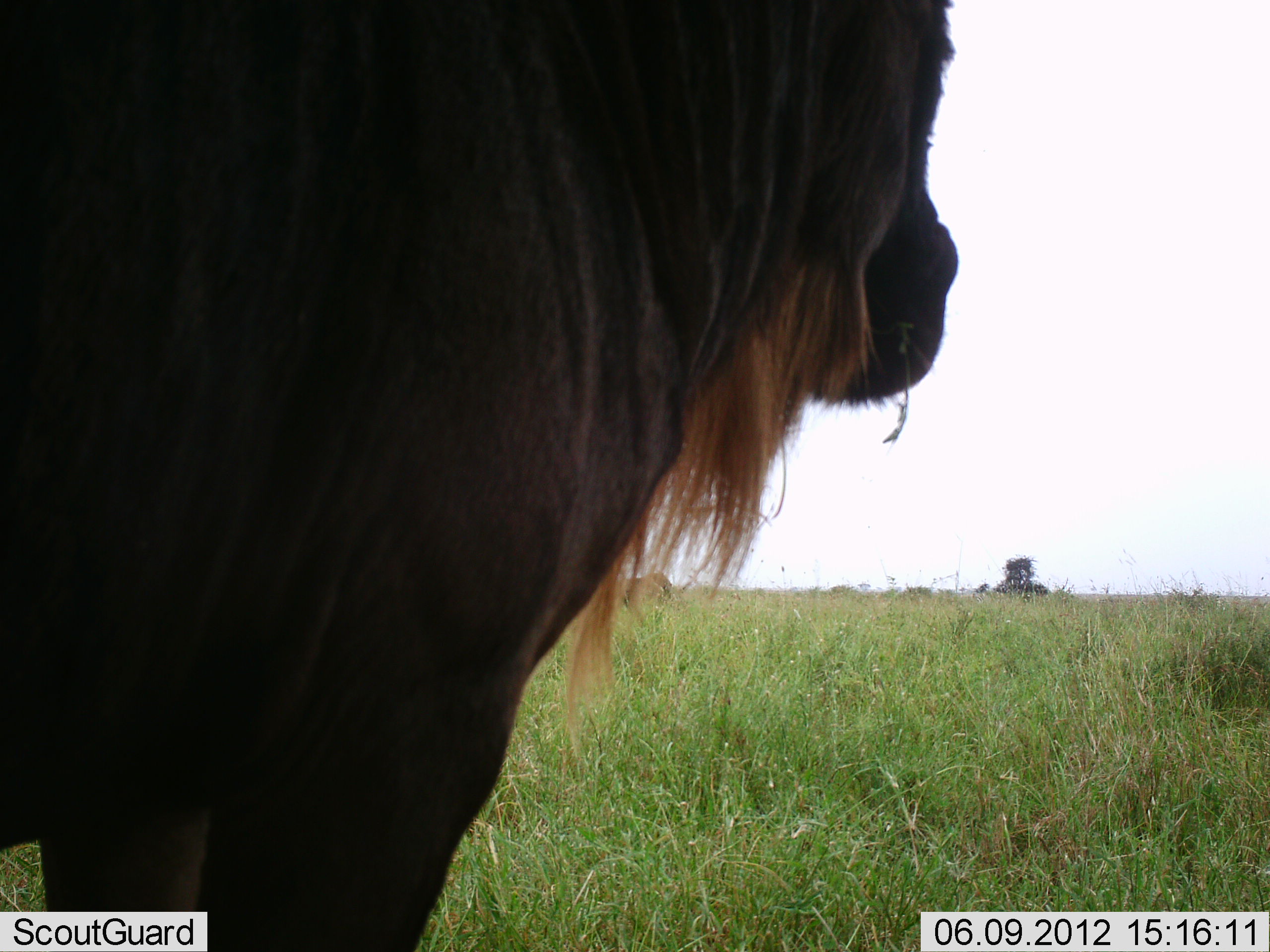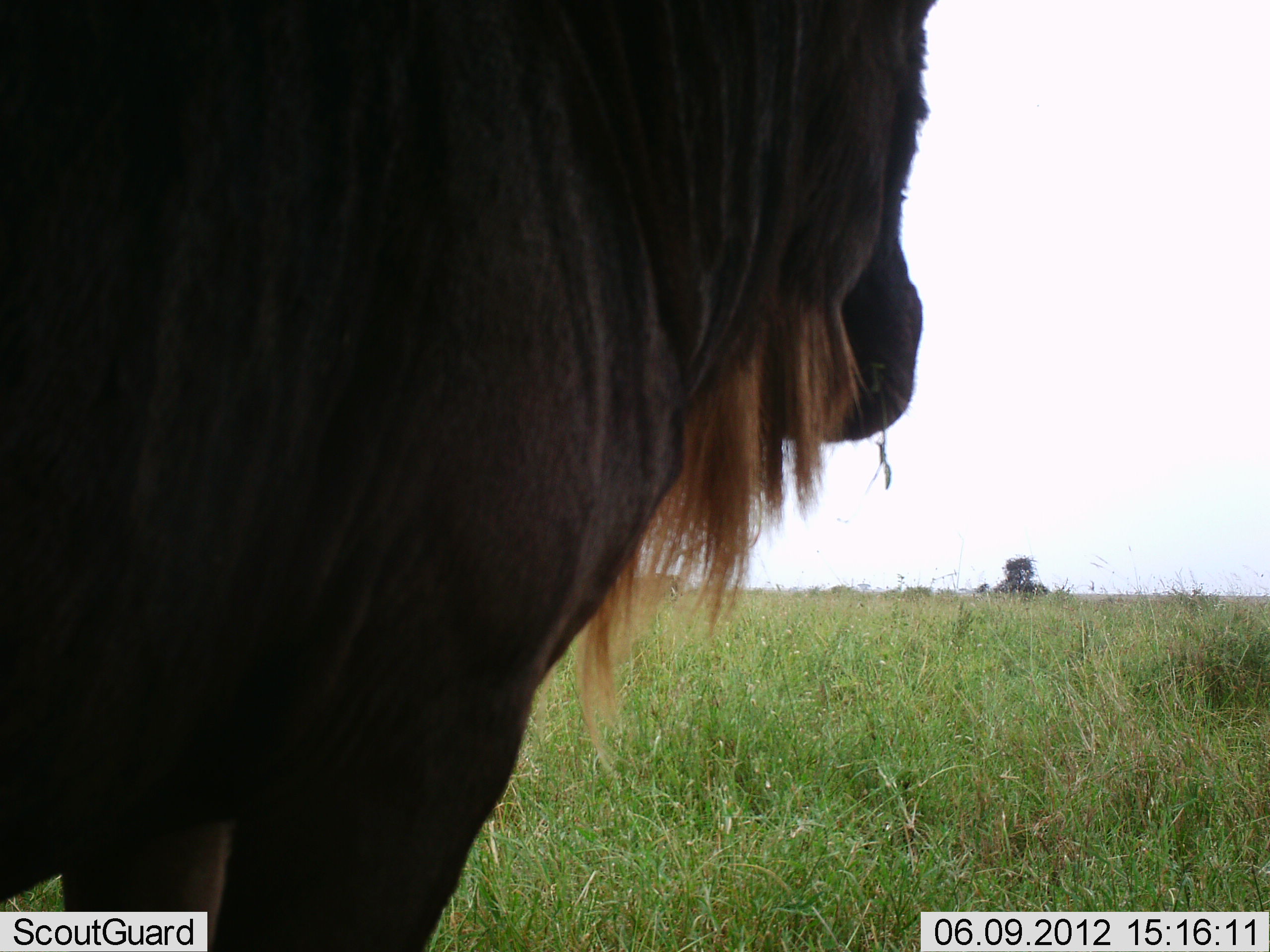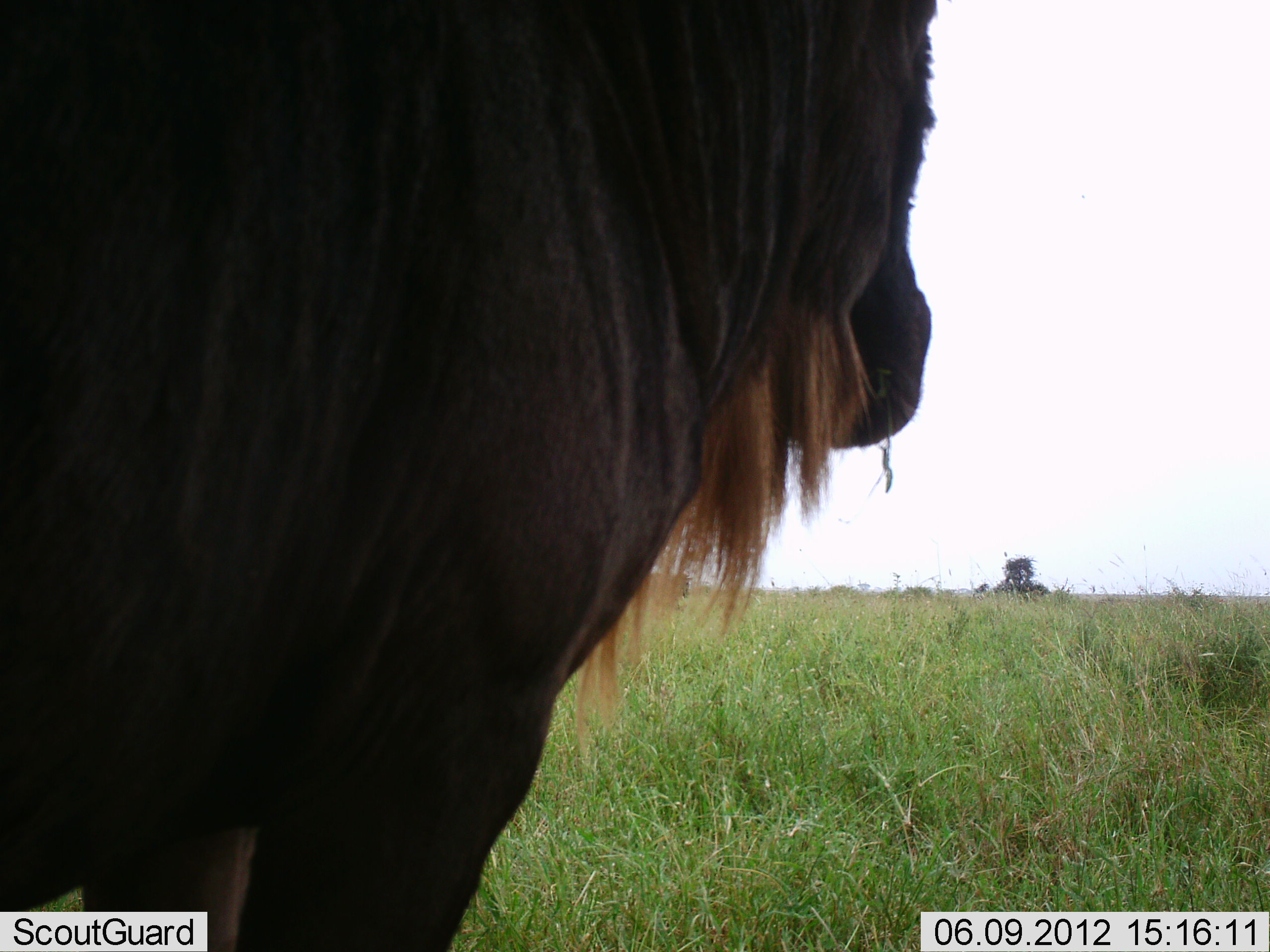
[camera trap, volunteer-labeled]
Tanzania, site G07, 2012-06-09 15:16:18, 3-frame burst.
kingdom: Animalia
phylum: Chordata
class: Mammalia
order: Artiodactyla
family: Bovidae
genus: Connochaetes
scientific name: Connochaetes taurinus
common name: blue wildebeest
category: wildebeest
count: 1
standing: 100%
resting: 0%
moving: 0%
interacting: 0%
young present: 0%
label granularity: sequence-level